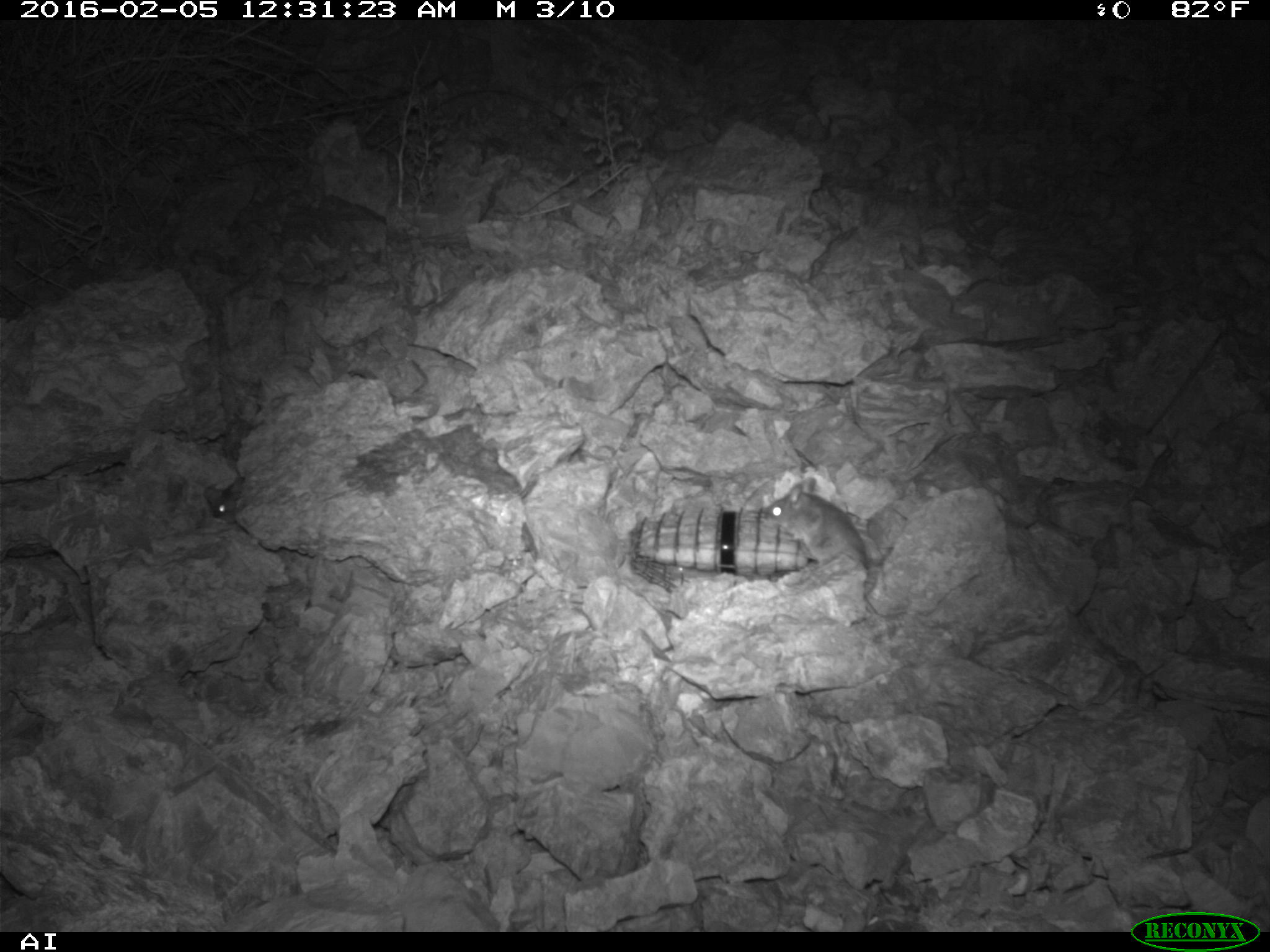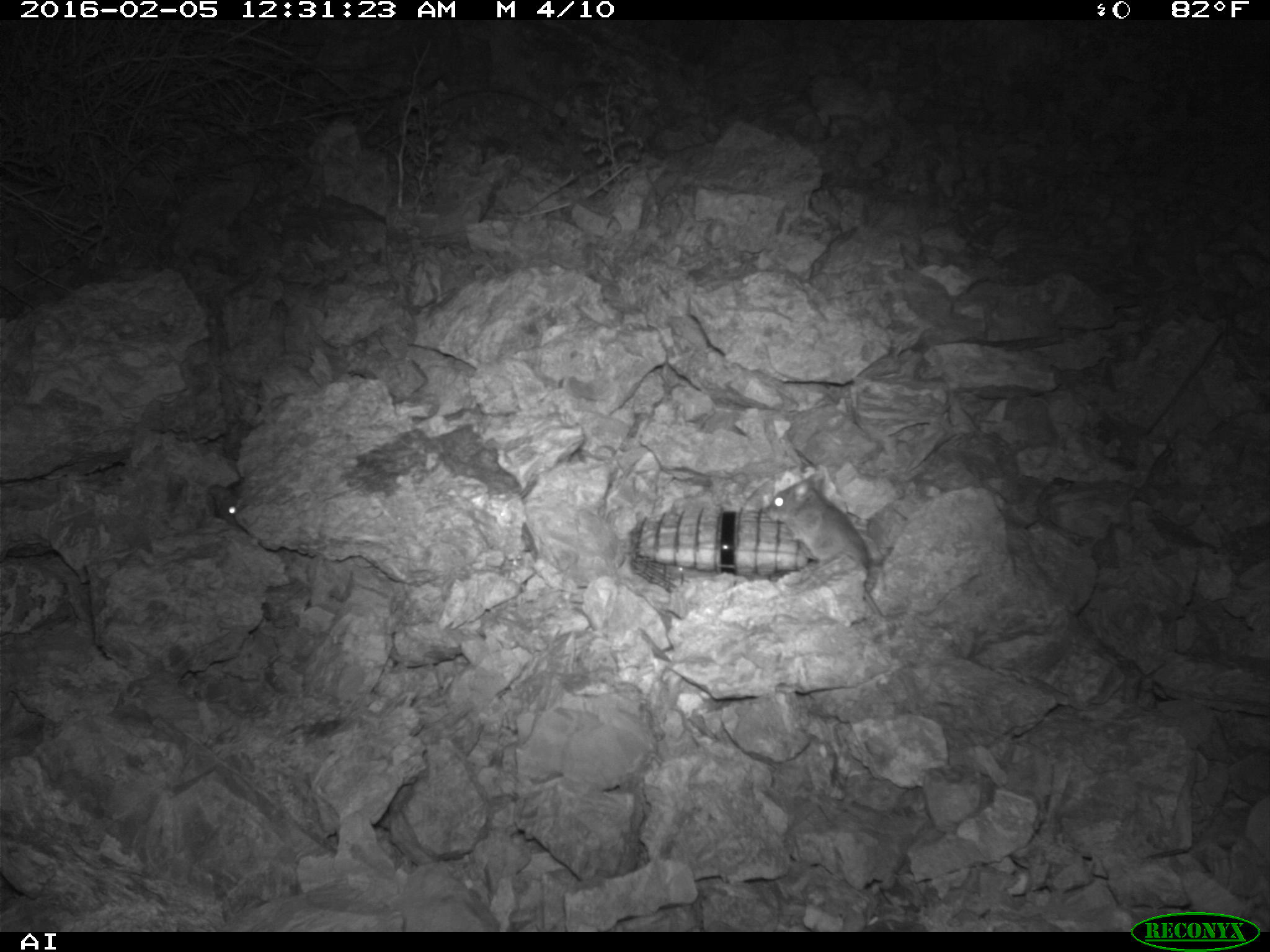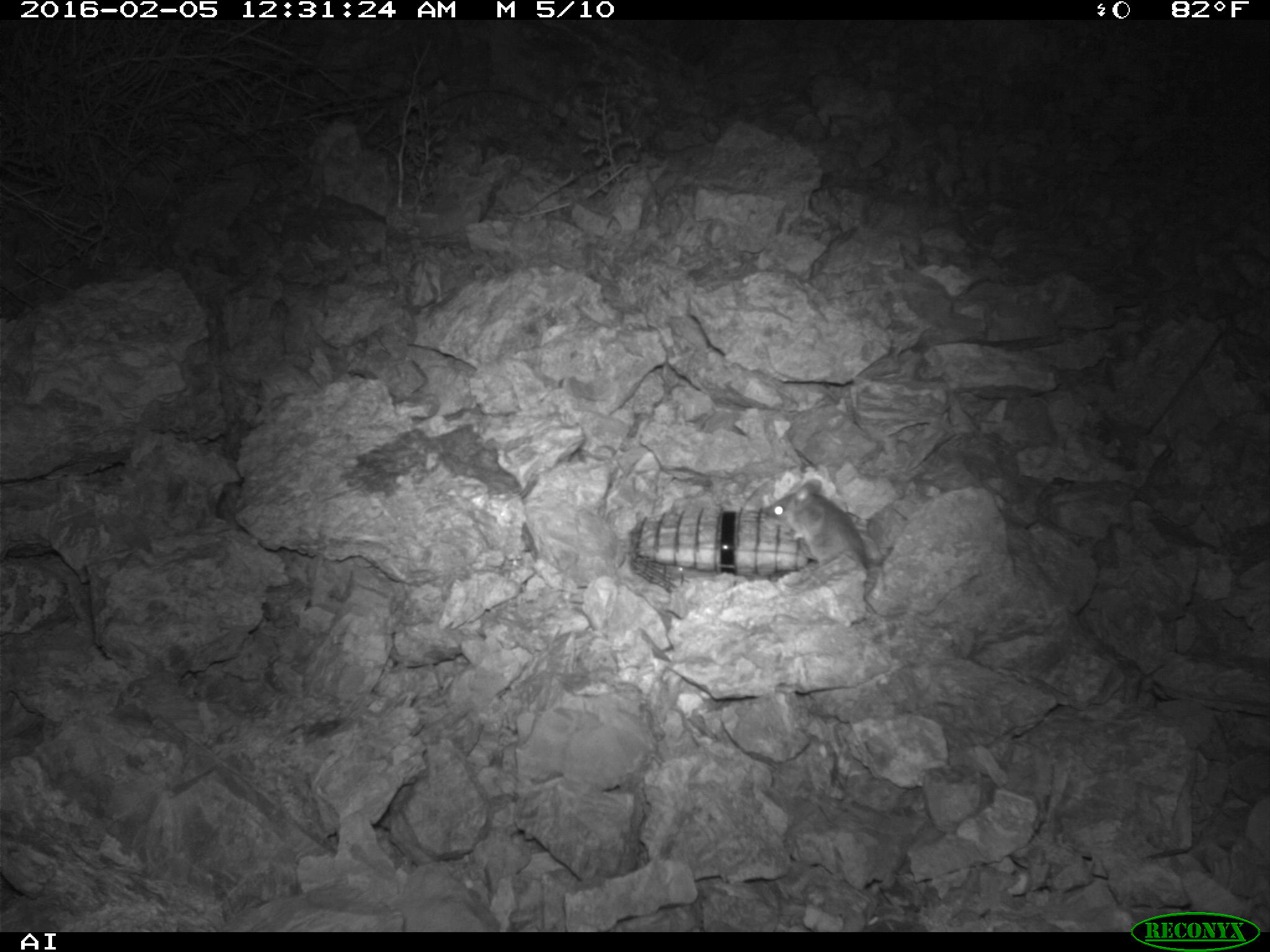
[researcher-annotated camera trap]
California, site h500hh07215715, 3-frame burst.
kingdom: Animalia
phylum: Chordata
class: Mammalia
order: Rodentia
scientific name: Rodentia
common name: rodent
Rodent (Rodentia).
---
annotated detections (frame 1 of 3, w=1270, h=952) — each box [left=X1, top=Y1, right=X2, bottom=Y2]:
rodent: [left=763, top=476, right=906, bottom=620]; [left=201, top=479, right=246, bottom=517]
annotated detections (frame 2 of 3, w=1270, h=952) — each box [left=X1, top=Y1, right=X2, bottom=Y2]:
rodent: [left=765, top=474, right=882, bottom=614]; [left=209, top=482, right=237, bottom=525]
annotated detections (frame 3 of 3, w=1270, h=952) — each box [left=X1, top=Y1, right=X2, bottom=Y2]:
rodent: [left=764, top=477, right=868, bottom=567]